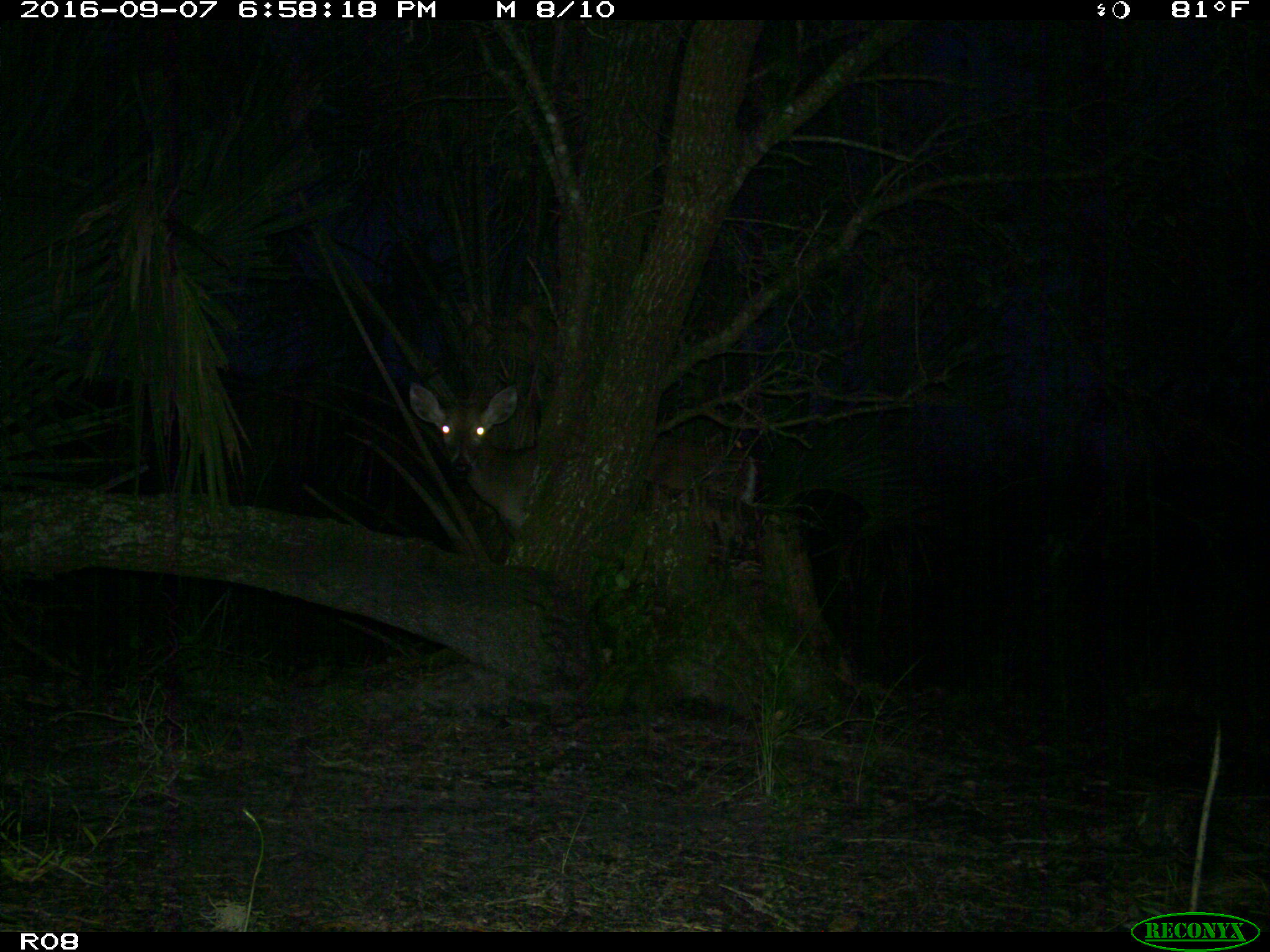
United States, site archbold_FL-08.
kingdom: Animalia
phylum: Chordata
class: Mammalia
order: Artiodactyla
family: Cervidae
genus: Odocoileus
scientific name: Odocoileus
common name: deer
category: unidentified deer